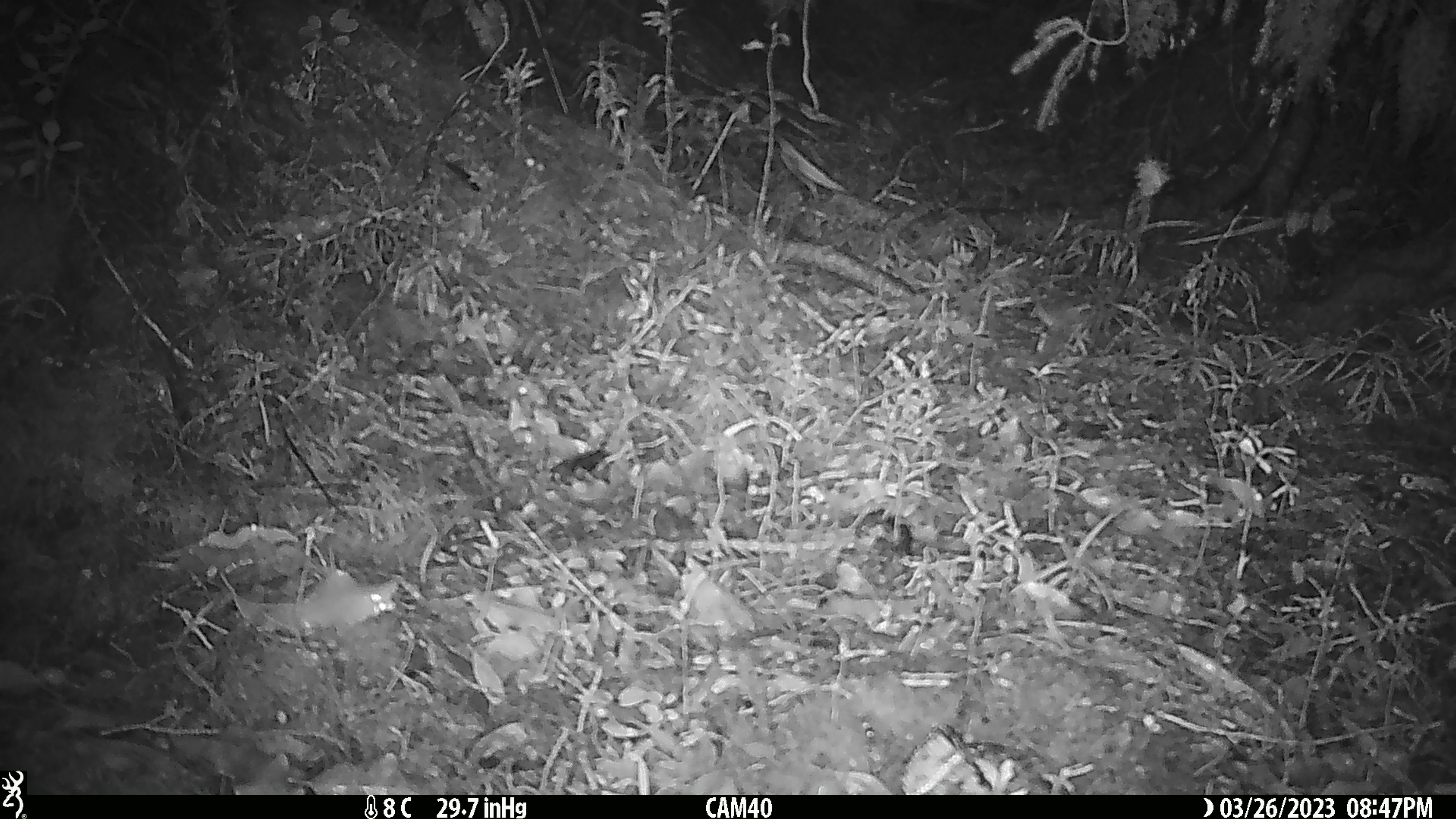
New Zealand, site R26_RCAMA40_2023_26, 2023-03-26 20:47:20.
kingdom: Animalia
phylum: Chordata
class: Mammalia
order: Rodentia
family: Muridae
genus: Mus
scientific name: Mus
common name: mouse